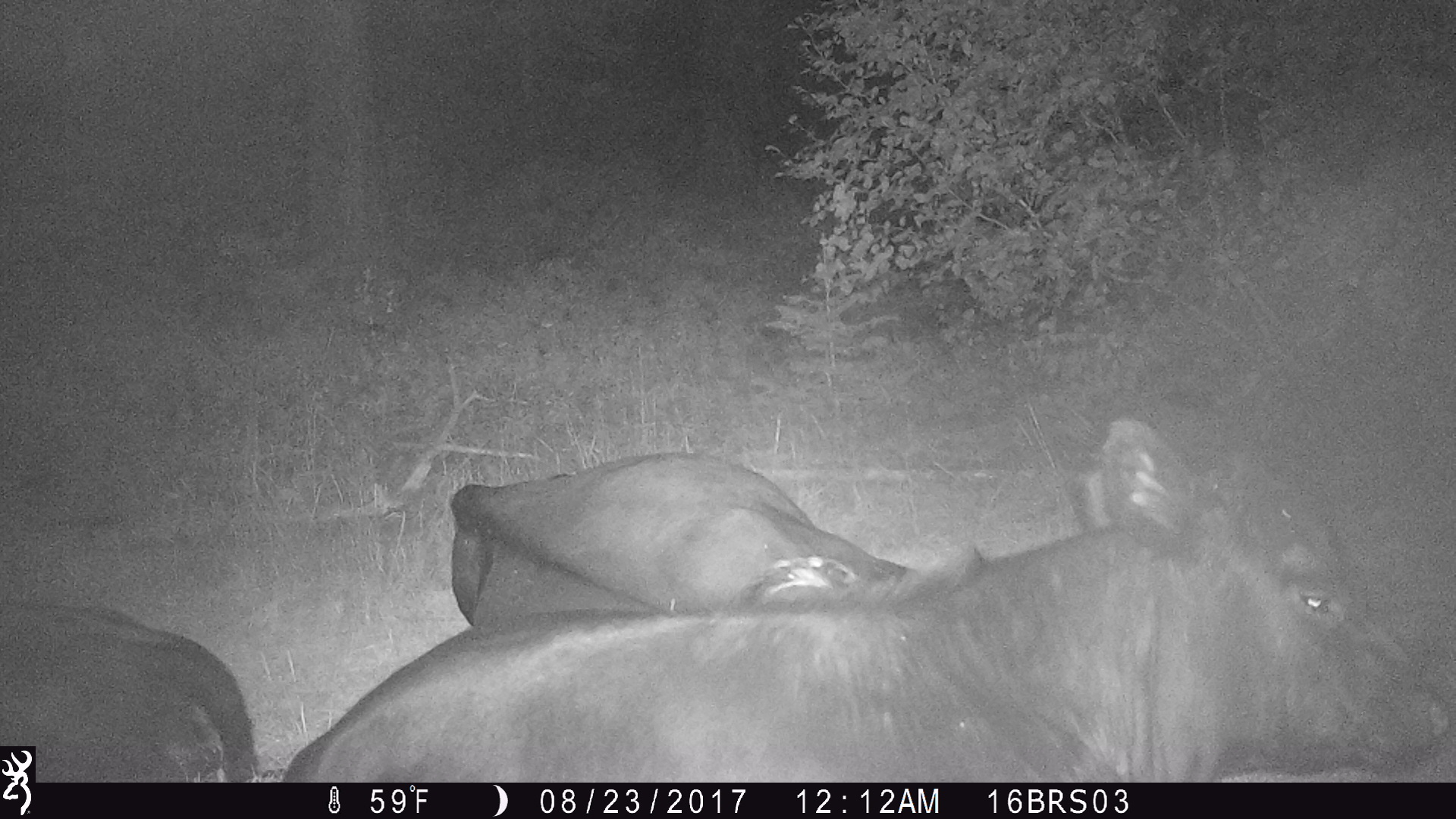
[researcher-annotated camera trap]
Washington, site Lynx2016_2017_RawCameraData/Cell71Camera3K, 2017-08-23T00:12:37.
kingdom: Animalia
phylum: Chordata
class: Mammalia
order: Artiodactyla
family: Bovidae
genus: Bos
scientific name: Bos taurus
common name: domestic cattle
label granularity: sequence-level